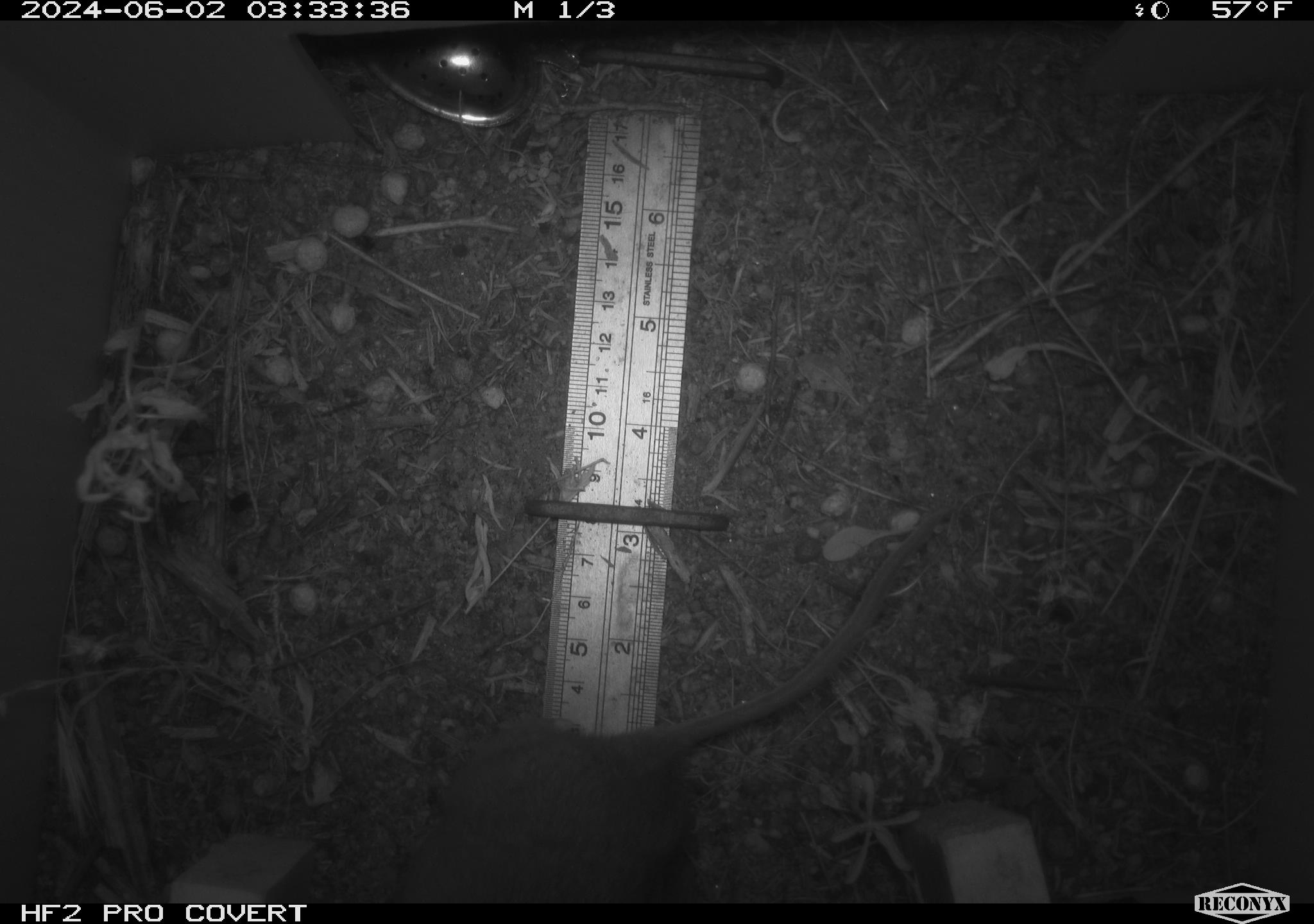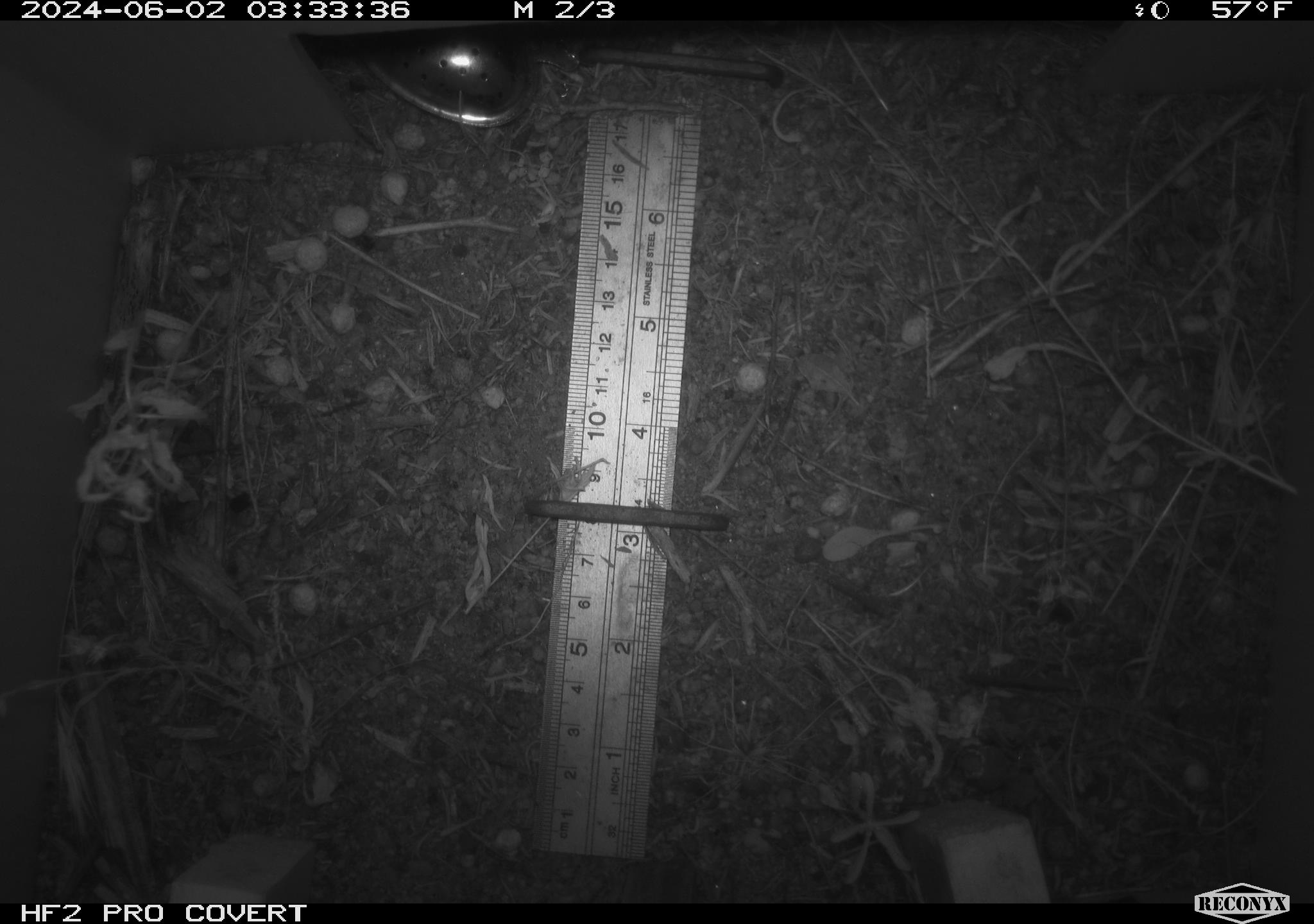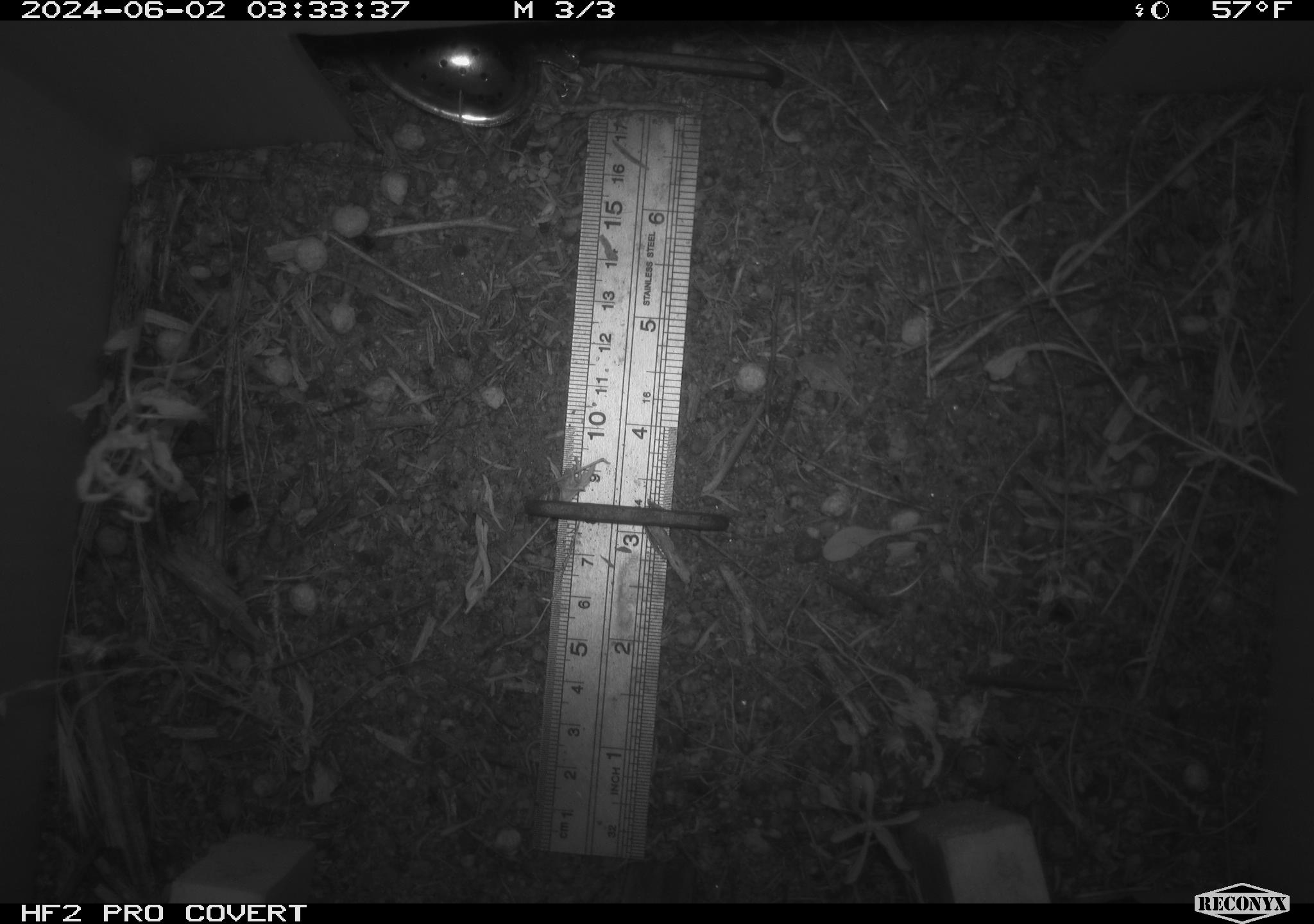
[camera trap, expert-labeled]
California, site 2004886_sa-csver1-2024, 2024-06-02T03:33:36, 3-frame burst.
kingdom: Animalia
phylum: Chordata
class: Mammalia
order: Rodentia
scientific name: Rodentia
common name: rodent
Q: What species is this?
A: Rodent (Rodentia).